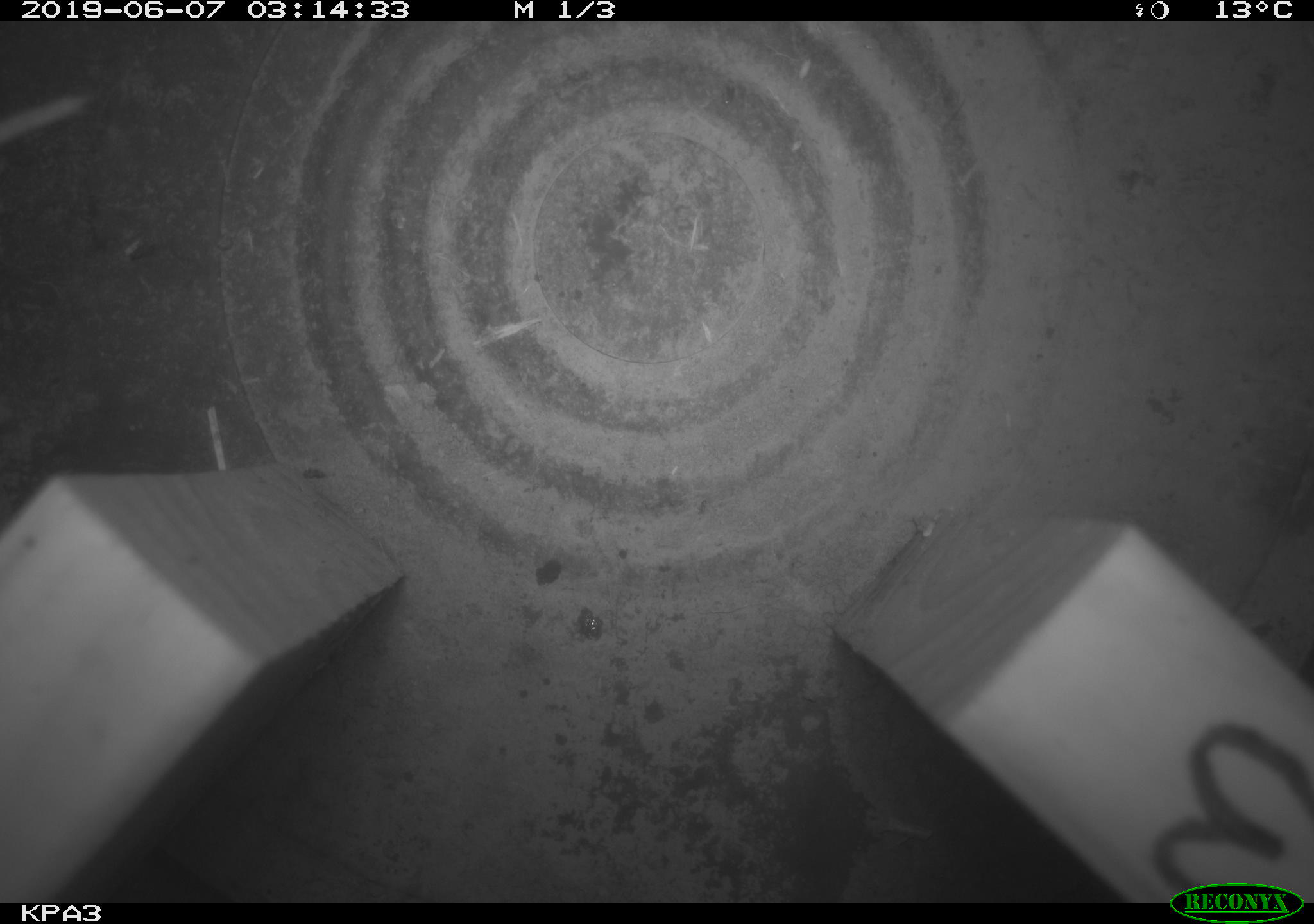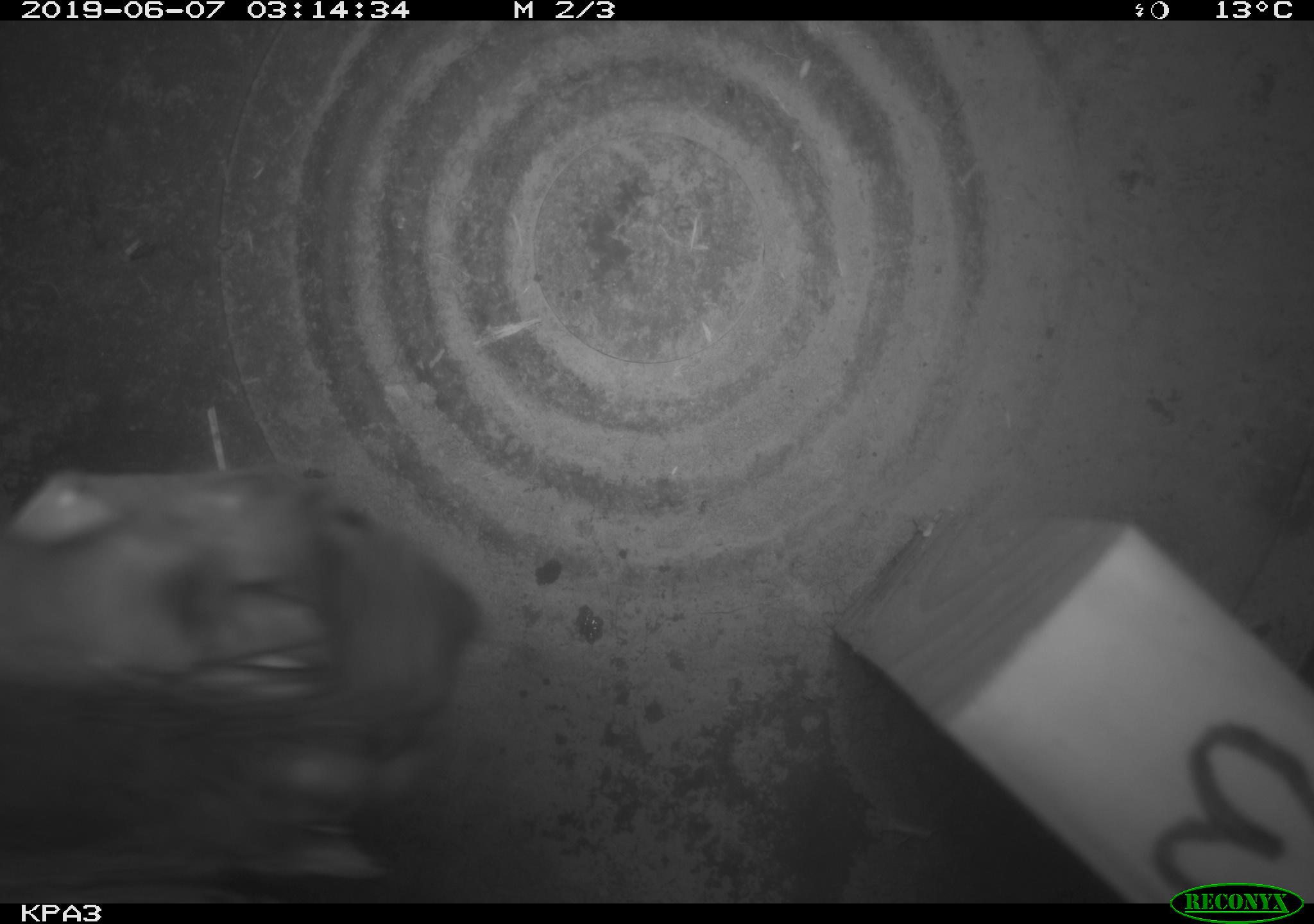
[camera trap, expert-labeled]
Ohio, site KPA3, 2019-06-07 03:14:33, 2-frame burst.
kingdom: Animalia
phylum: Chordata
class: Mammalia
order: Rodentia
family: Cricetidae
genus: Peromyscus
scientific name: Peromyscus leucopus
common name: white-footed mouse